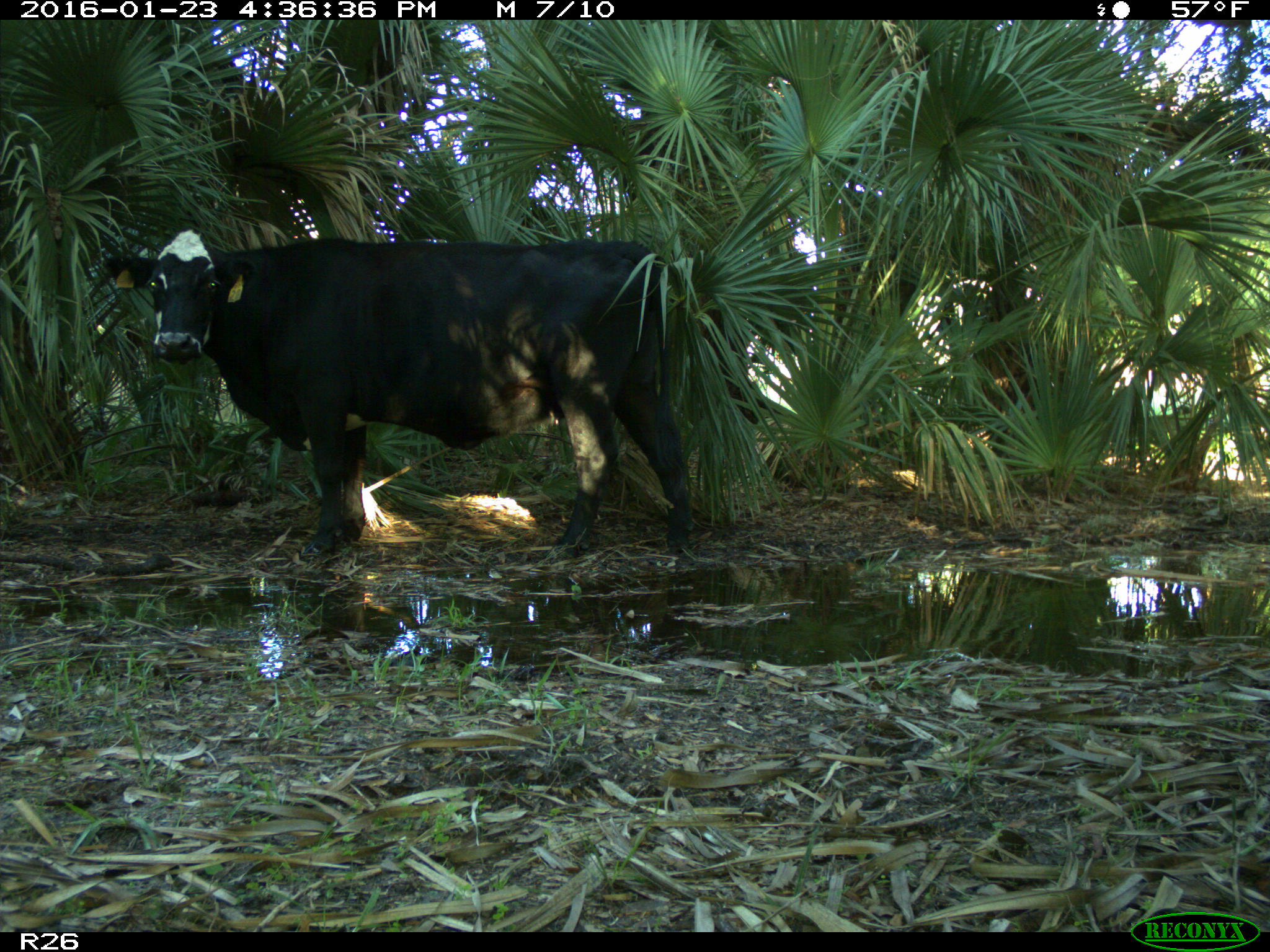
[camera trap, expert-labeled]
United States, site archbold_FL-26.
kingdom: Animalia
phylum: Chordata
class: Mammalia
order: Artiodactyla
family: Bovidae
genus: Bos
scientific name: Bos taurus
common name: domestic cow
Bos taurus (domestic cow).